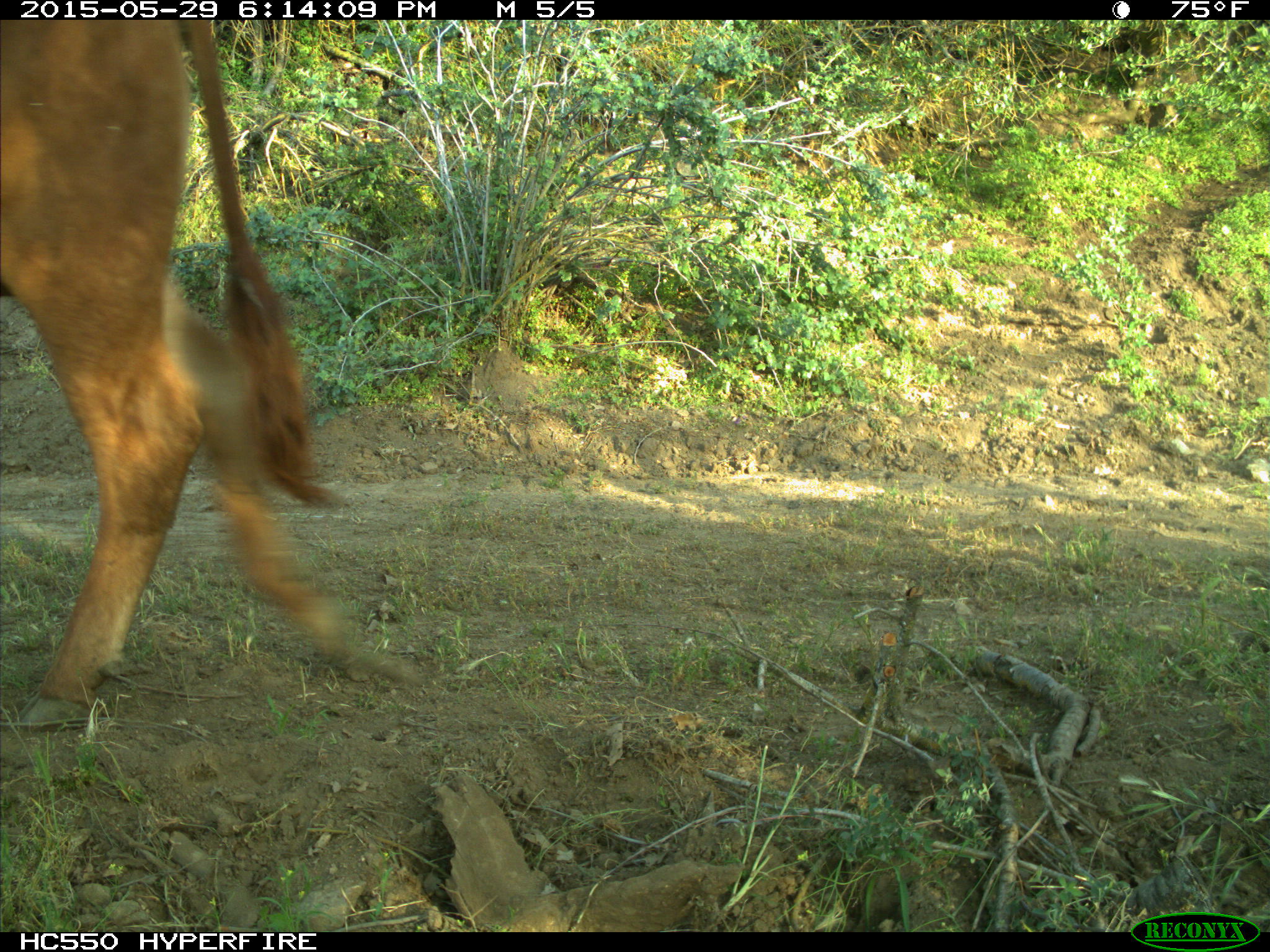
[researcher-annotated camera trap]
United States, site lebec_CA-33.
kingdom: Animalia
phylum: Chordata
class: Mammalia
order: Artiodactyla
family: Bovidae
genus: Bos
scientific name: Bos taurus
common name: domestic cow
Bos taurus (domestic cow).